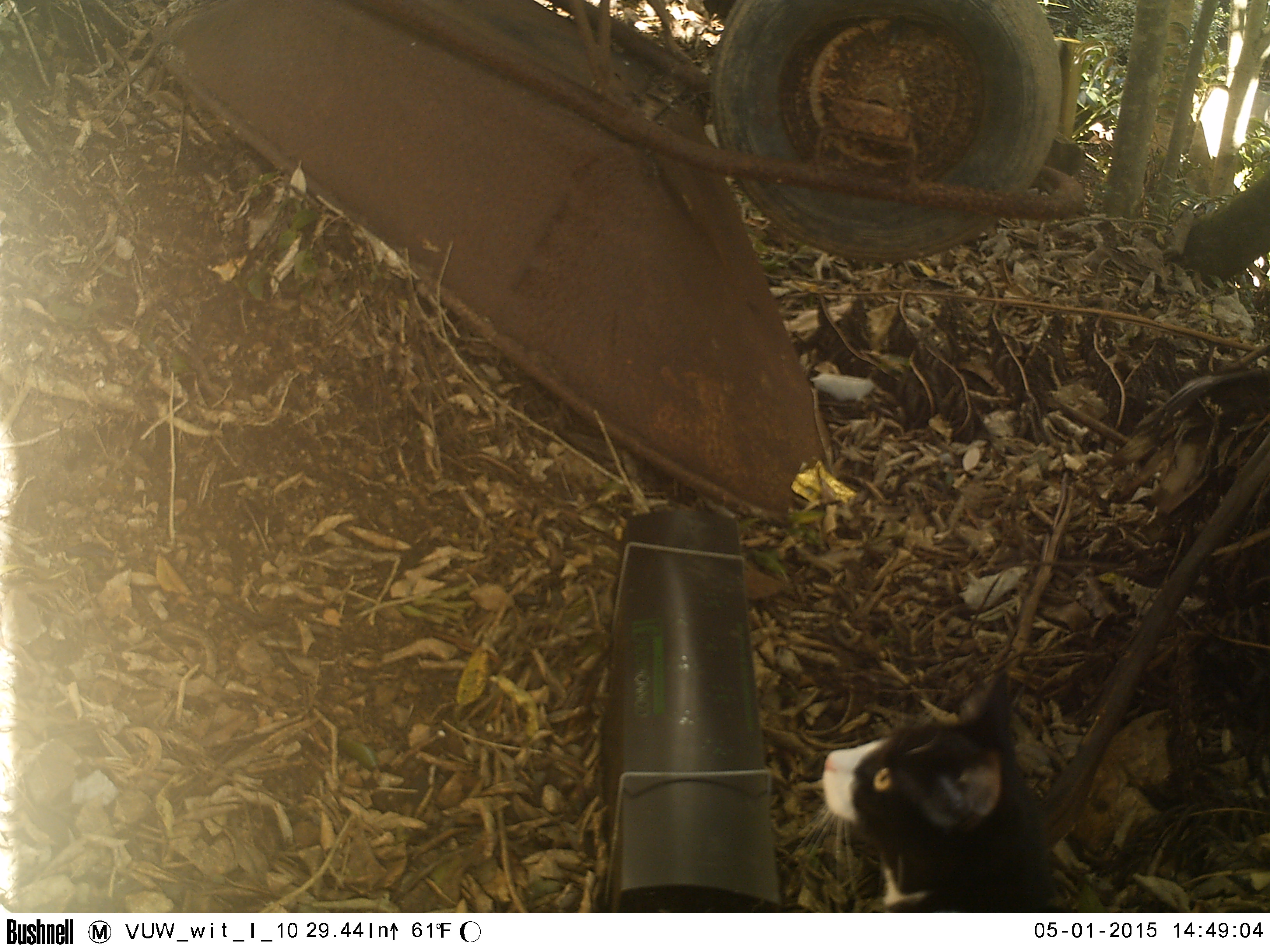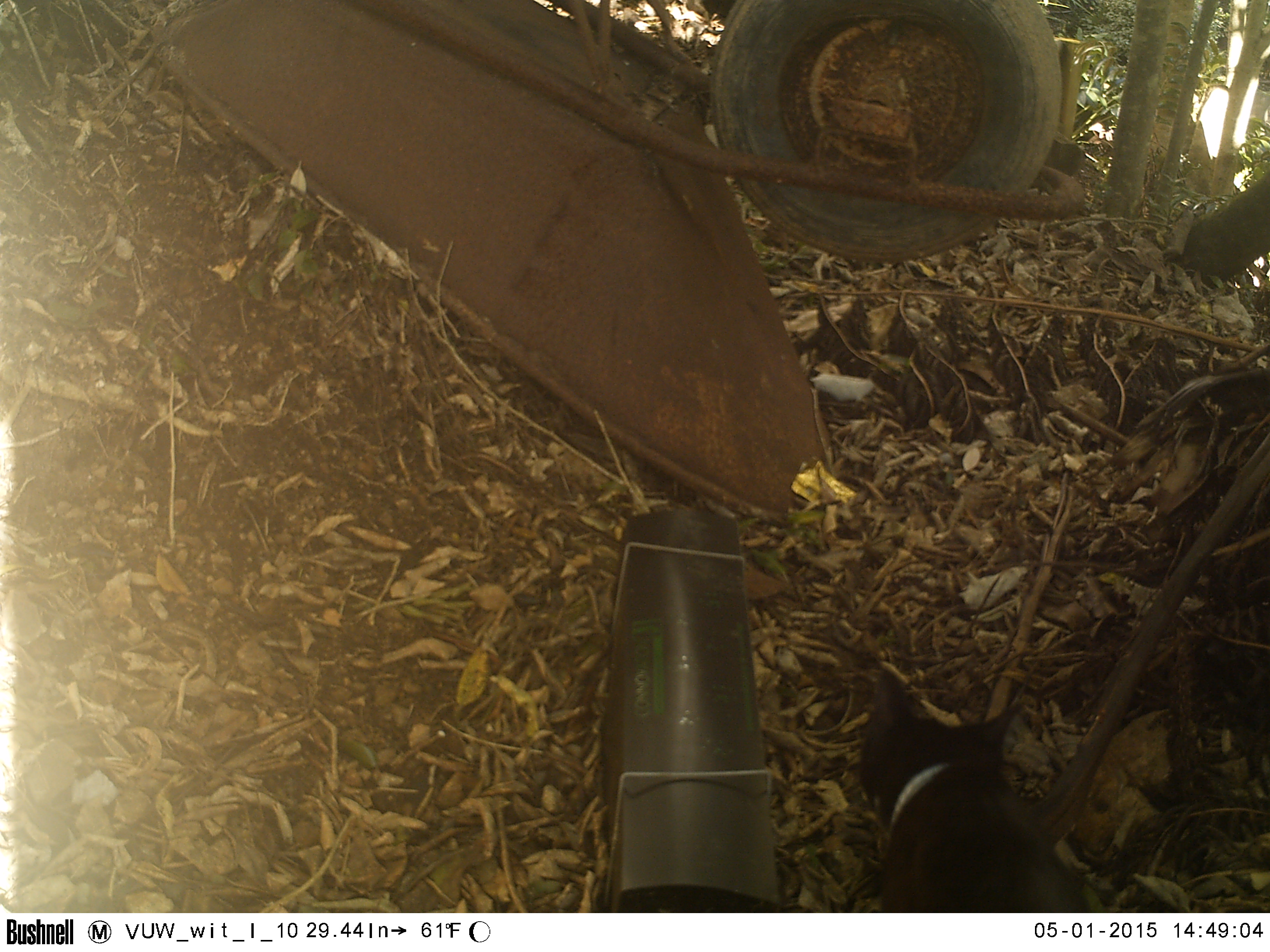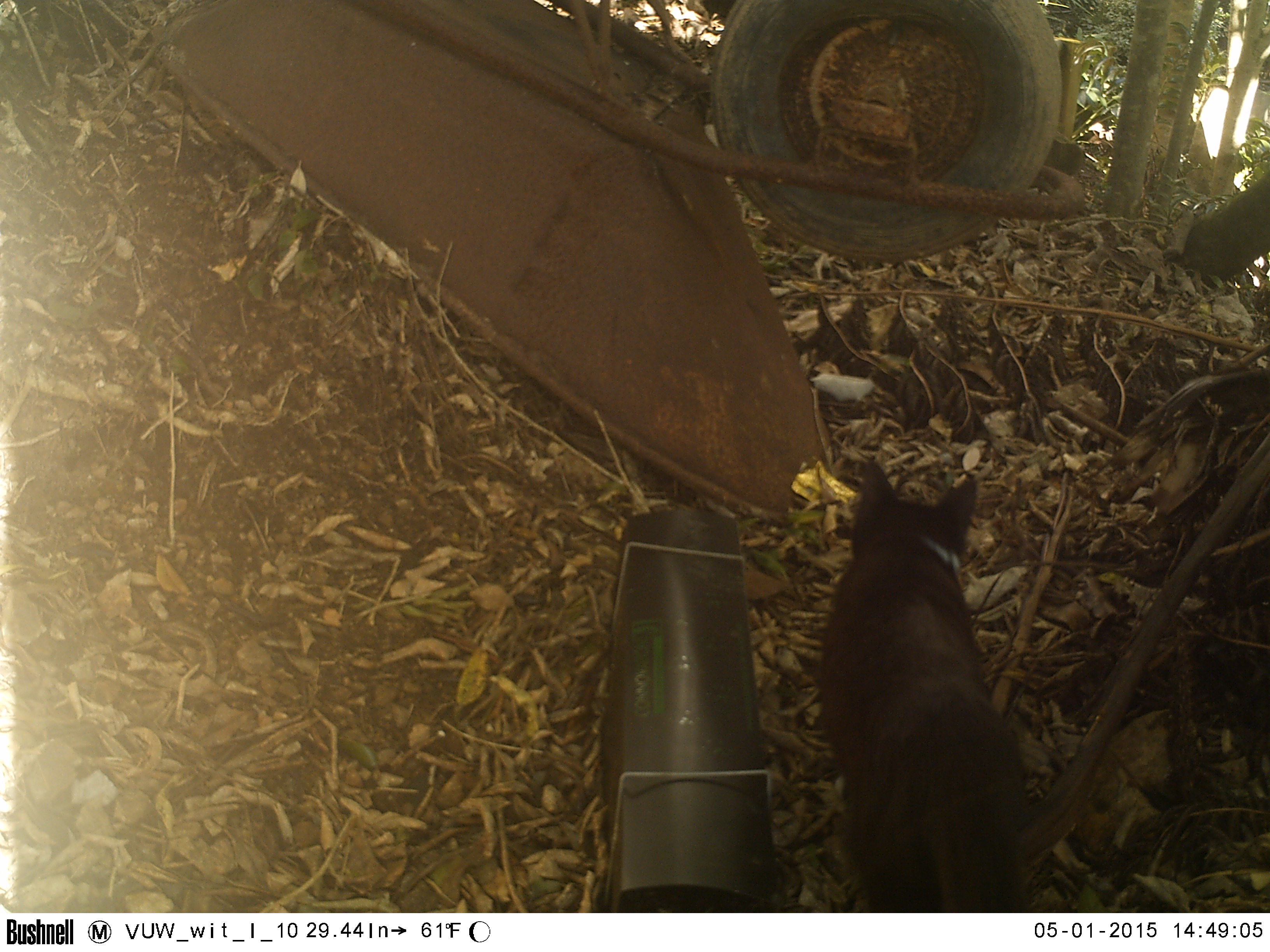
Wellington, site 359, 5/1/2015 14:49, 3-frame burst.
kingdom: Animalia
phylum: Chordata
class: Mammalia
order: Carnivora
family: Felidae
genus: Felis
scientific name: Felis catus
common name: cat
Cat (Felis catus).